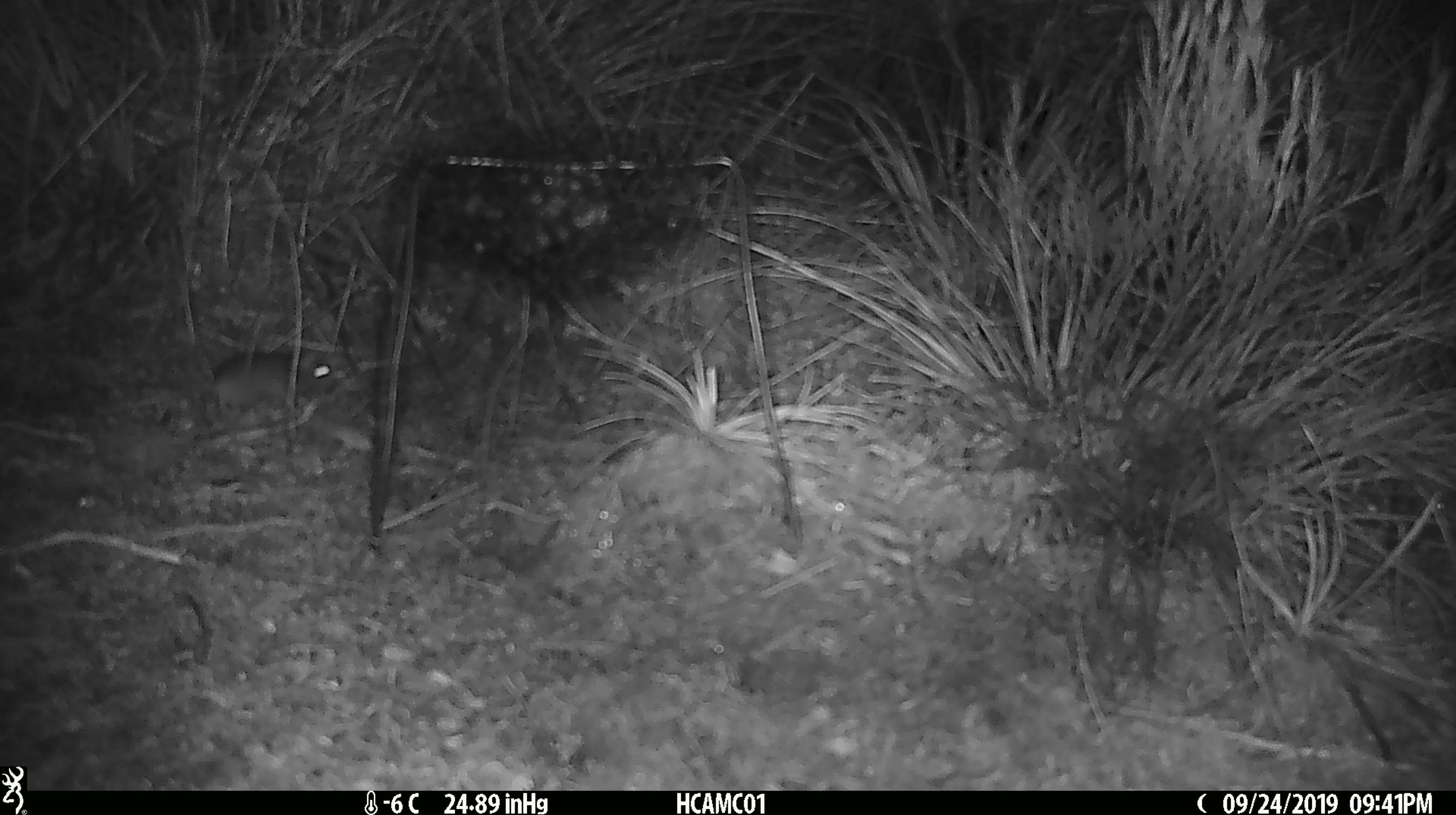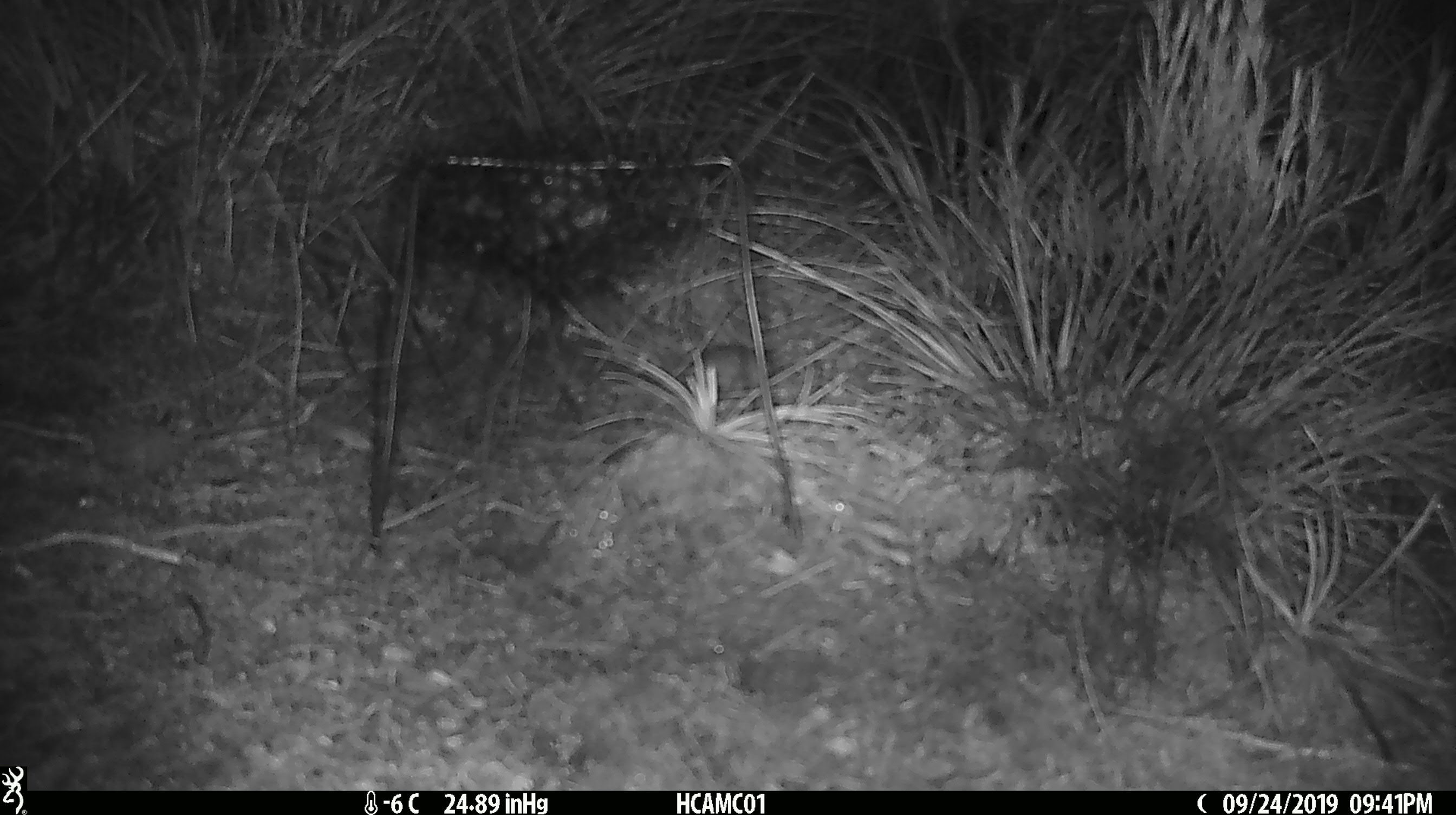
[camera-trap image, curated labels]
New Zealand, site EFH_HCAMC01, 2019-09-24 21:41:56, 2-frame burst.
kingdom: Animalia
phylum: Chordata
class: Mammalia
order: Rodentia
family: Muridae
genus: Mus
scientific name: Mus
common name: mouse